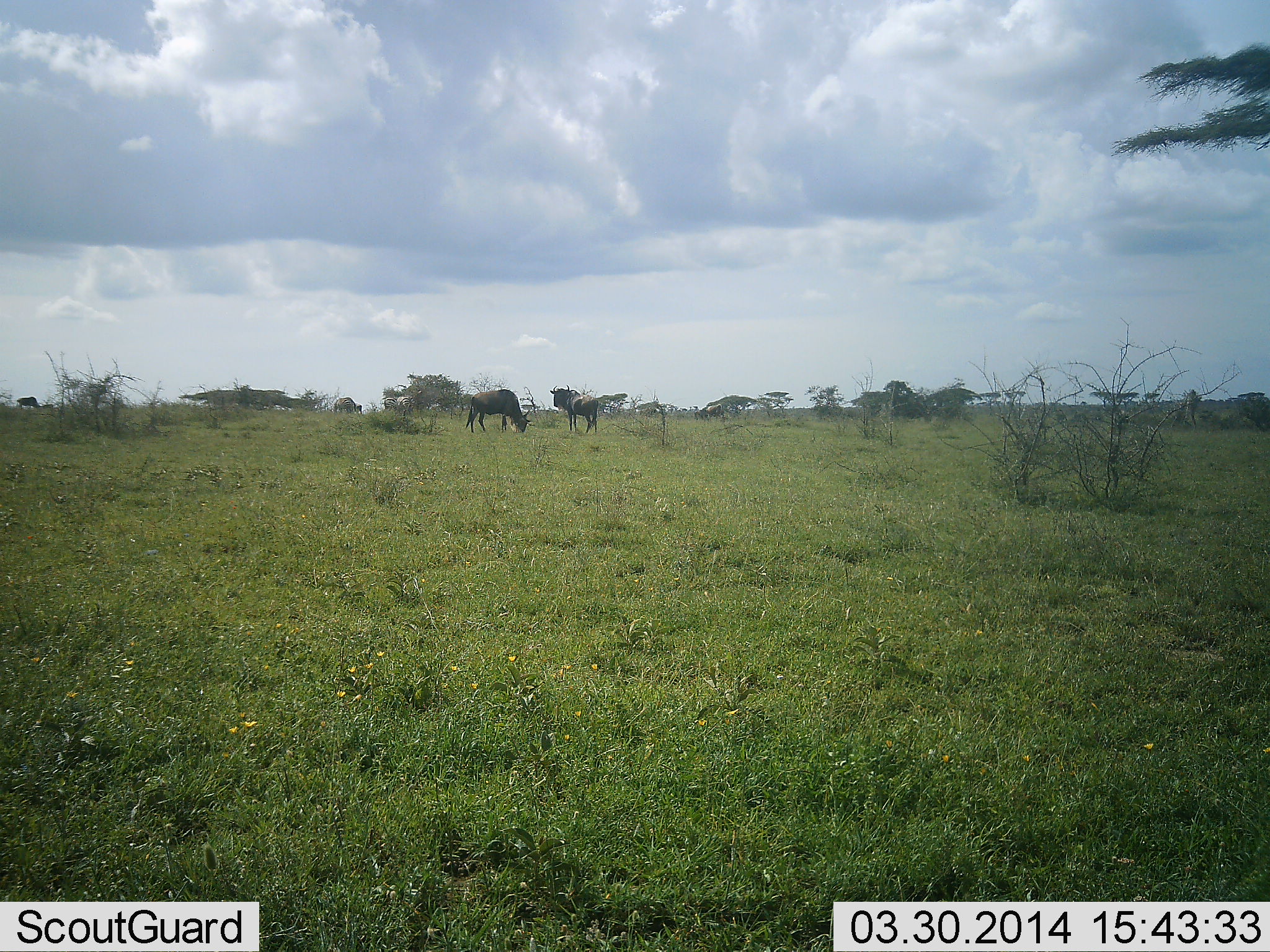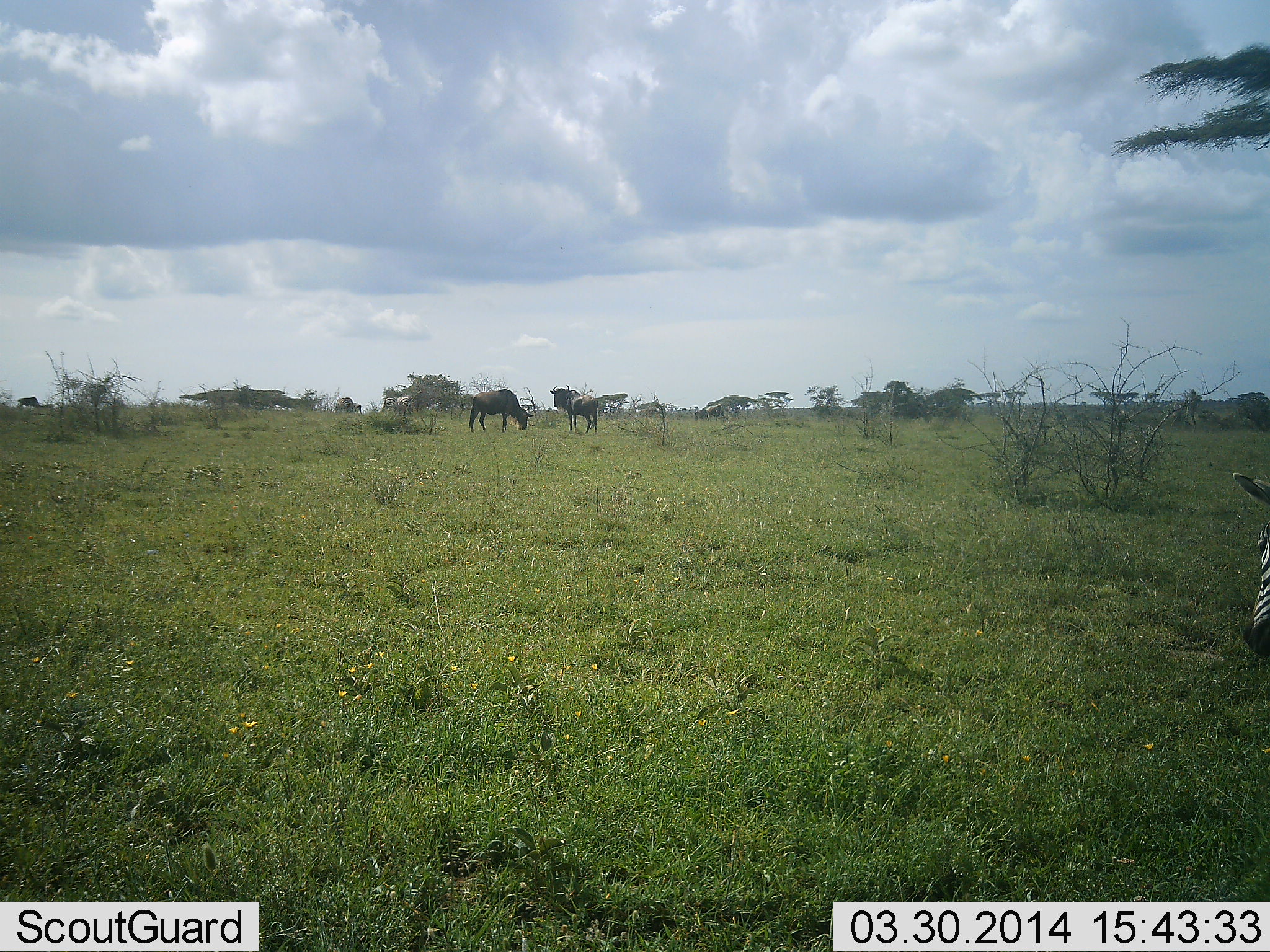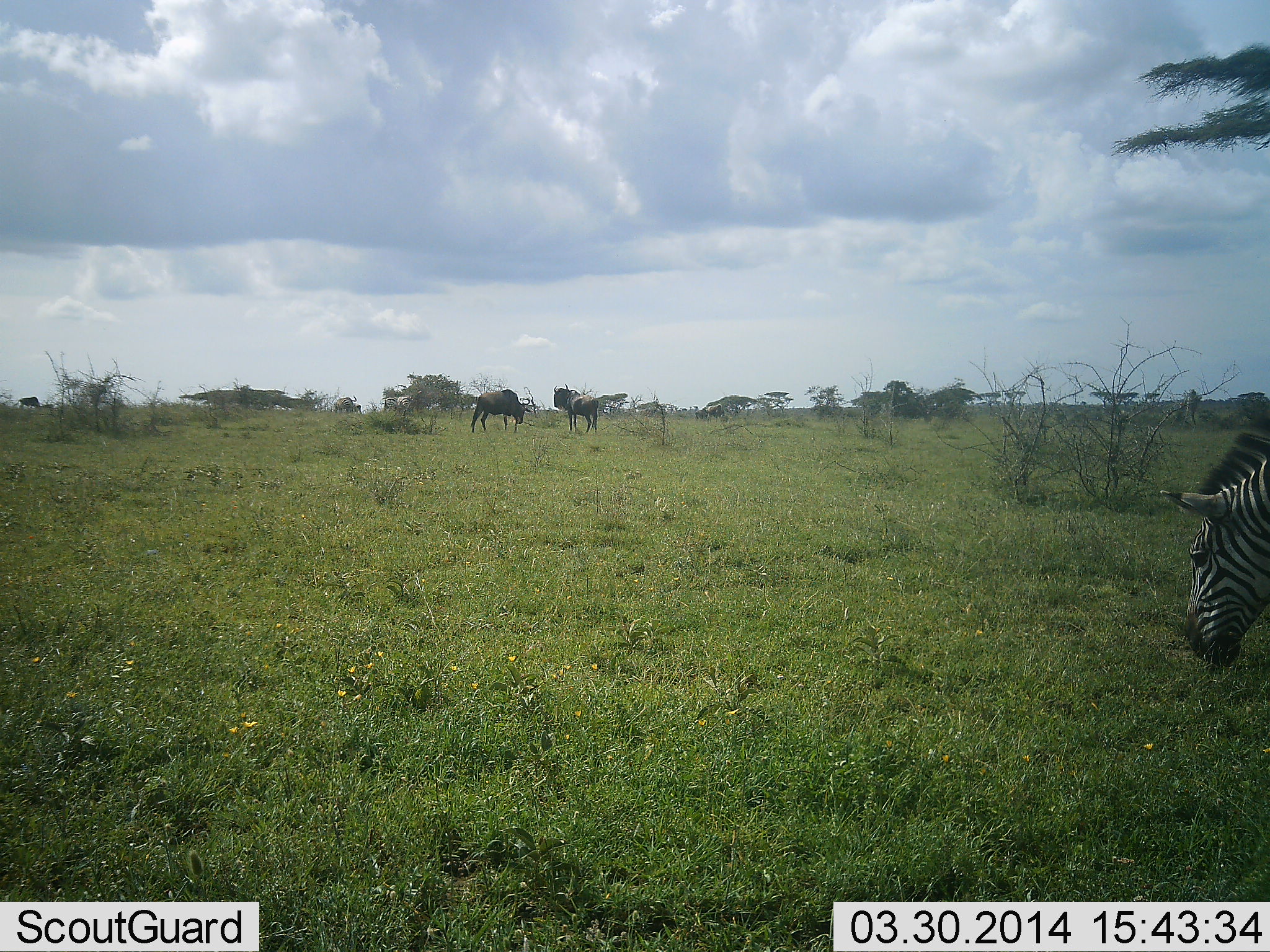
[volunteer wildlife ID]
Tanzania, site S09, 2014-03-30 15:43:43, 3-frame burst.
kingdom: Animalia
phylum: Chordata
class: Mammalia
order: Artiodactyla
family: Bovidae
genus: Connochaetes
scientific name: Connochaetes taurinus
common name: blue wildebeest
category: wildebeest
Wildebeest (blue wildebeest) (Connochaetes taurinus), count 2. Behavior (volunteer vote fractions): standing 92%, resting 0%, moving 0%, interacting 0%. Young present (vote fraction): 0%. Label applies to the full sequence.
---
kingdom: Animalia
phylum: Chordata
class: Mammalia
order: Perissodactyla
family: Equidae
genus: Equus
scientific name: Equus quagga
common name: plains zebra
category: zebra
Zebra (plains zebra) (Equus quagga), count 1. Behavior (volunteer vote fractions): standing 40%, resting 0%, moving 50%, interacting 0%. Young present (vote fraction): 0%. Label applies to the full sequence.